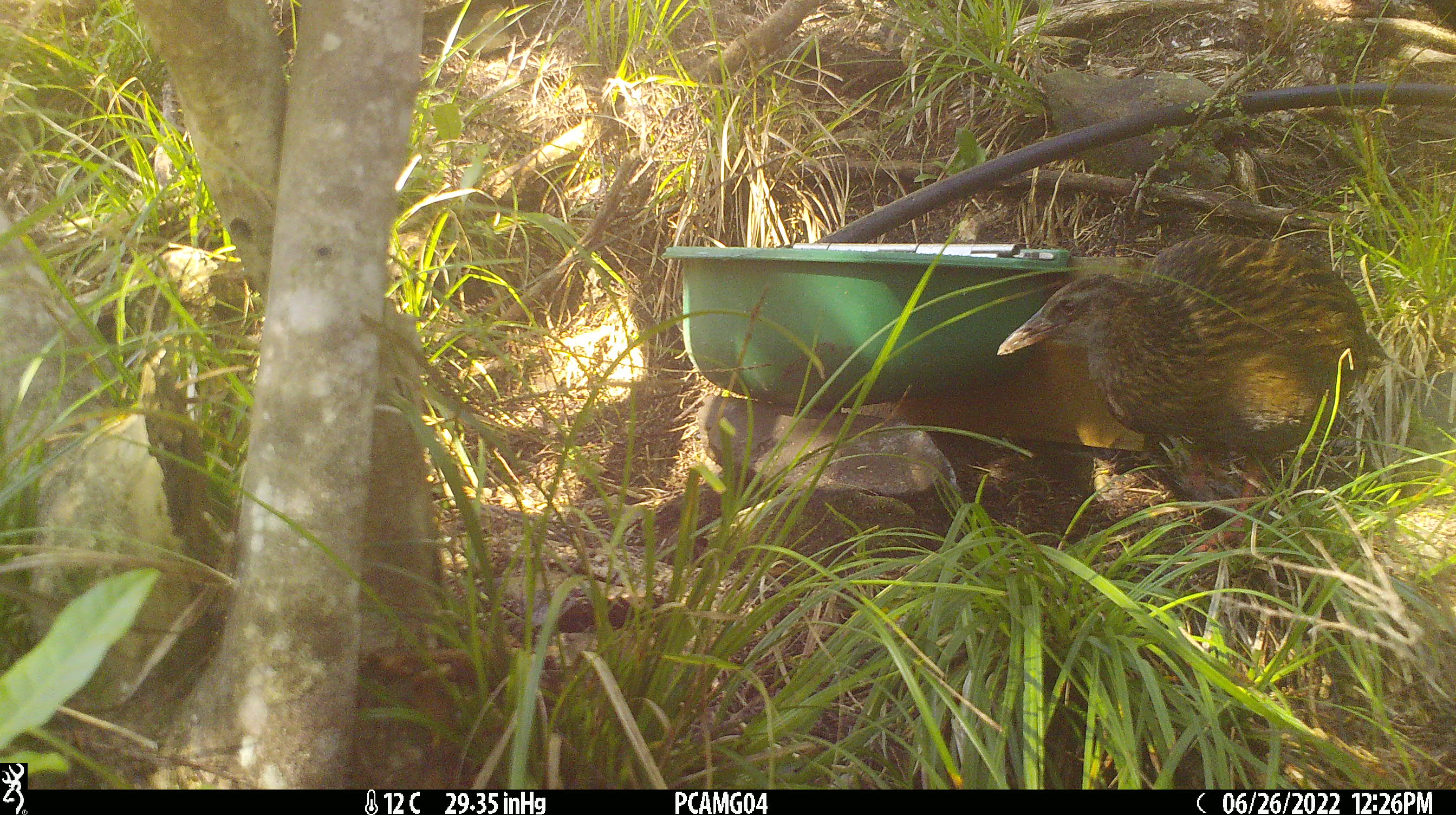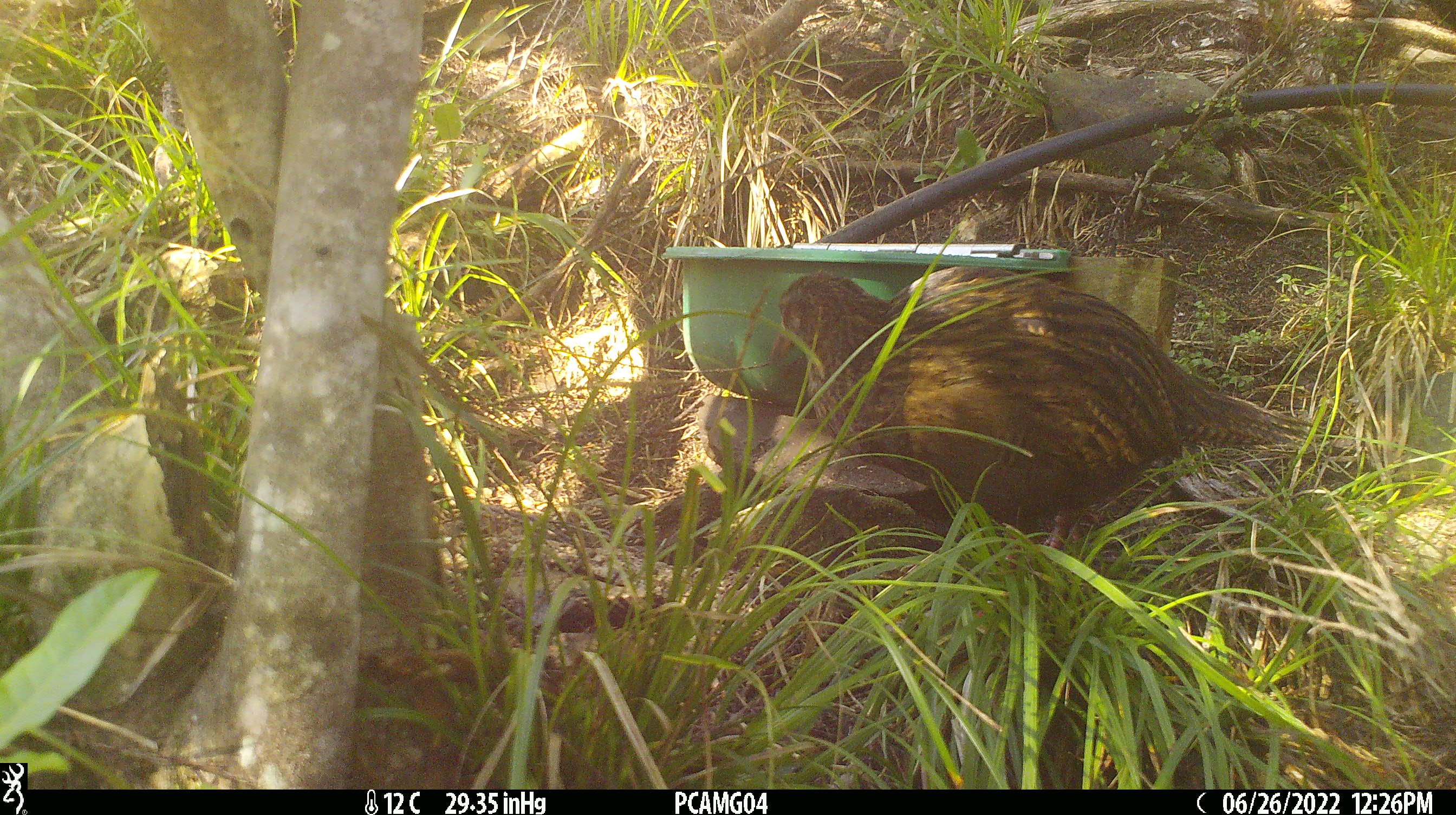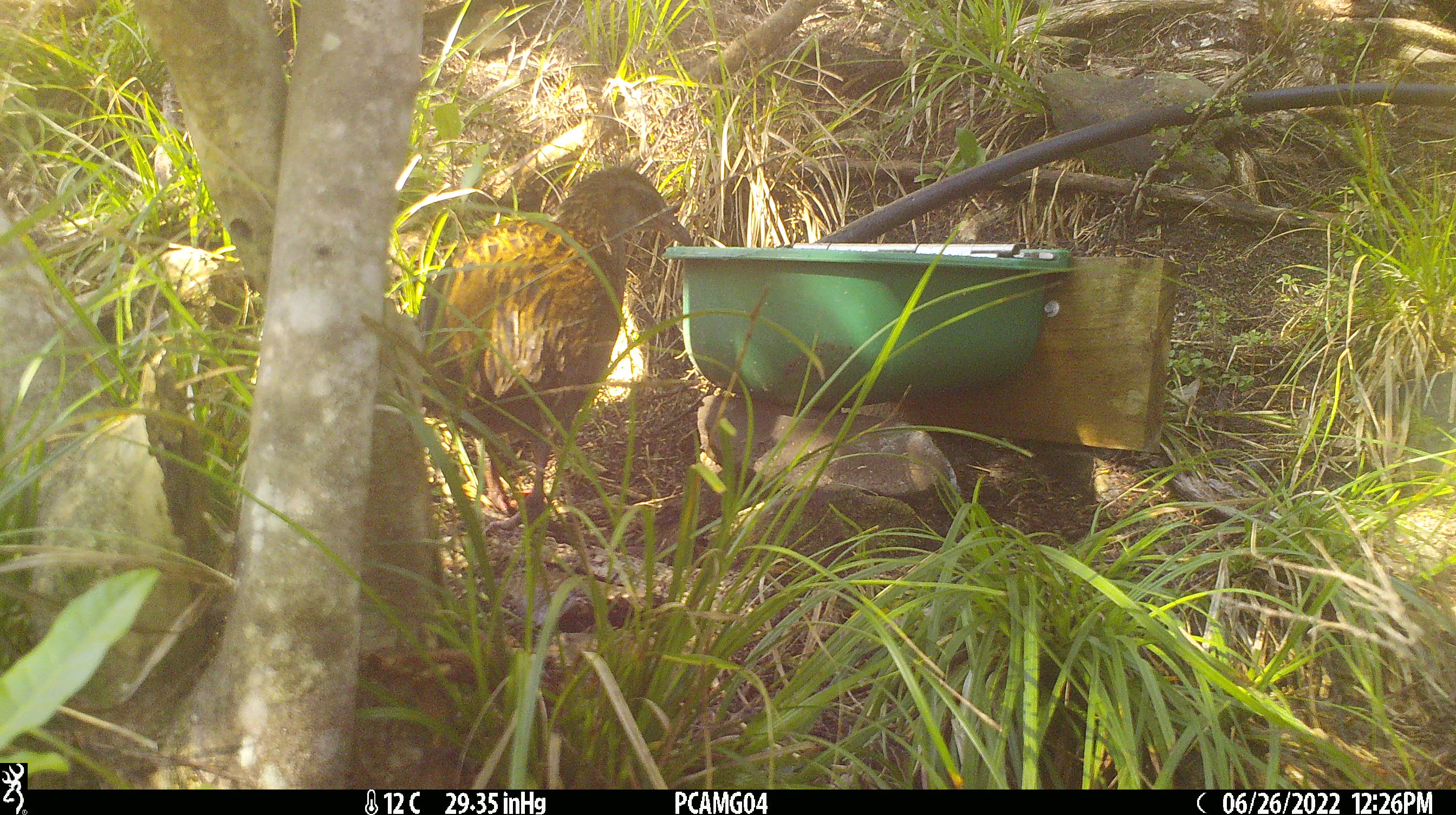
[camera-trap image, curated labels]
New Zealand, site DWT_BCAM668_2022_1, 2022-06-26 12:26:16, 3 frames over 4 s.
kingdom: Animalia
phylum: Chordata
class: Aves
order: Gruiformes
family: Rallidae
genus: Gallirallus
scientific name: Gallirallus australis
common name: weka